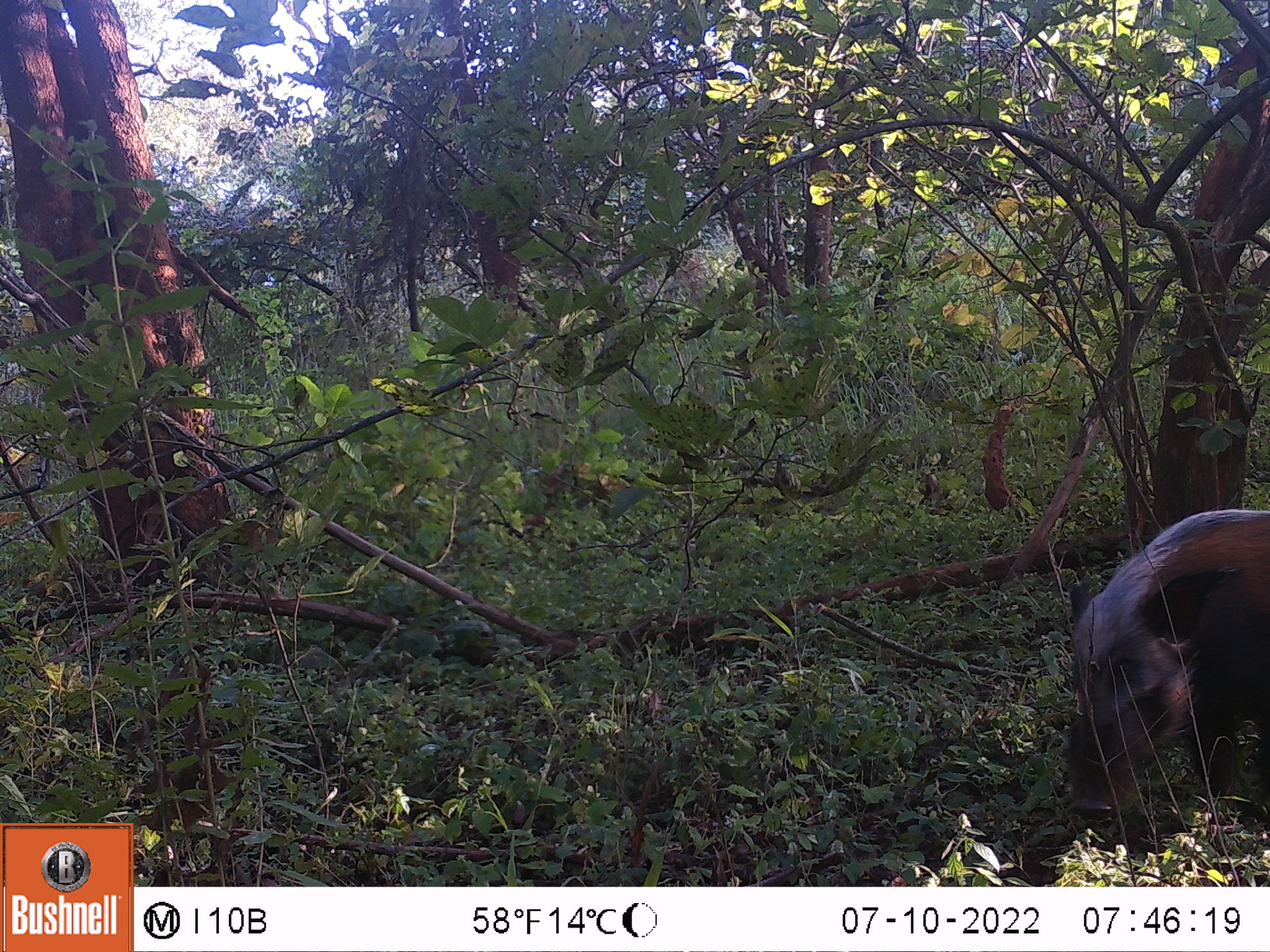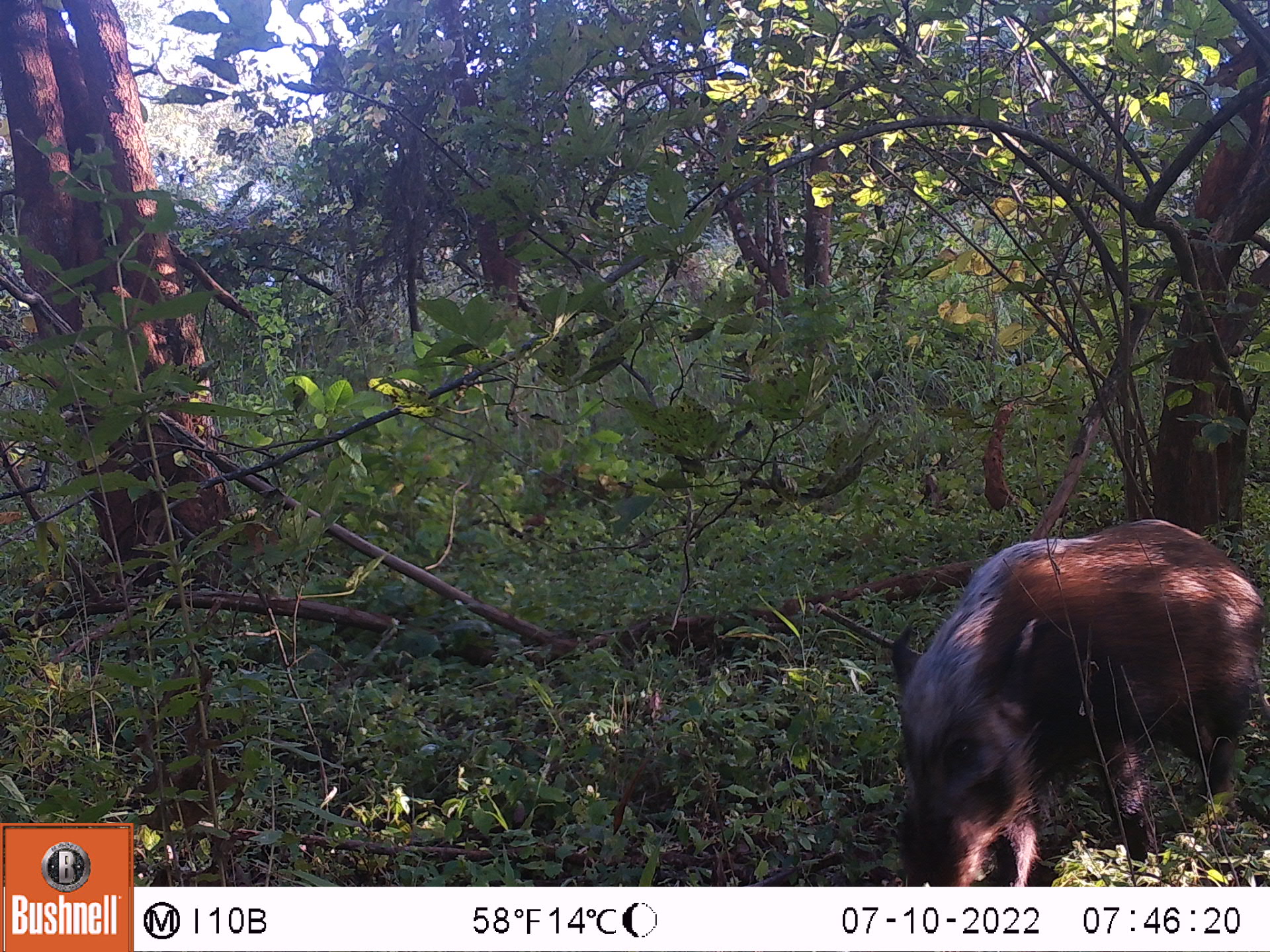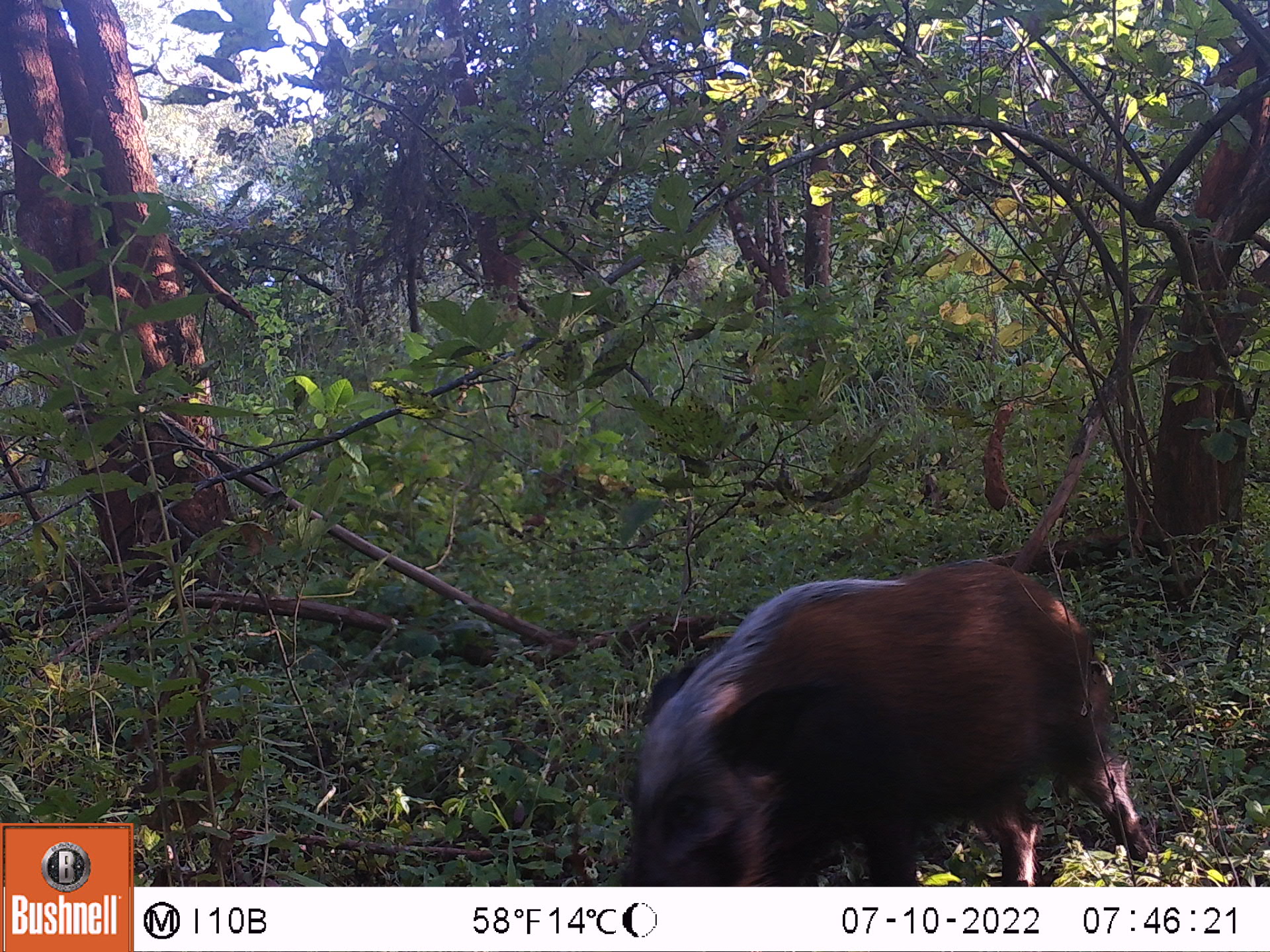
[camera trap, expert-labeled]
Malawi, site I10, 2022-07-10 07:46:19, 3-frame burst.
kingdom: Animalia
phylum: Chordata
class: Mammalia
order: Artiodactyla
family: Suidae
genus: Potamochoerus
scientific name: Potamochoerus larvatus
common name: bushpig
Bushpig (Potamochoerus larvatus), count 1.